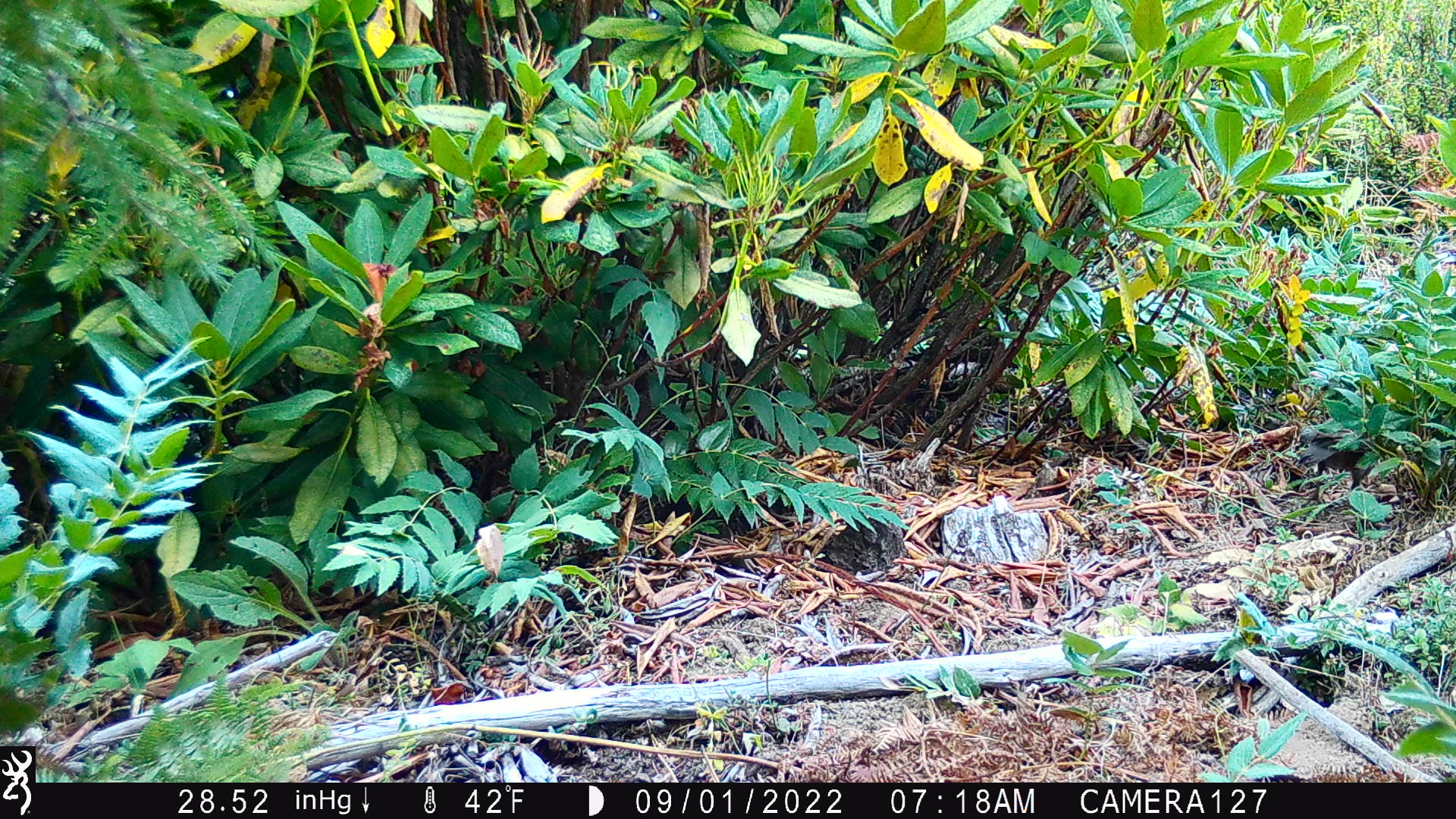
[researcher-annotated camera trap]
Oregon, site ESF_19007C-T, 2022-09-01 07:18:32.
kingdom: Animalia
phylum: Chordata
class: Aves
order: Galliformes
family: Odontophoridae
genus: Oreortyx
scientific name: Oreortyx pictus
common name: mountain quail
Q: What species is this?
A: Mountain quail (Oreortyx pictus).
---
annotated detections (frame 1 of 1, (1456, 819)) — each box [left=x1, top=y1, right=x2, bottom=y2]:
mountain quail: [left=1283, top=413, right=1387, bottom=503]